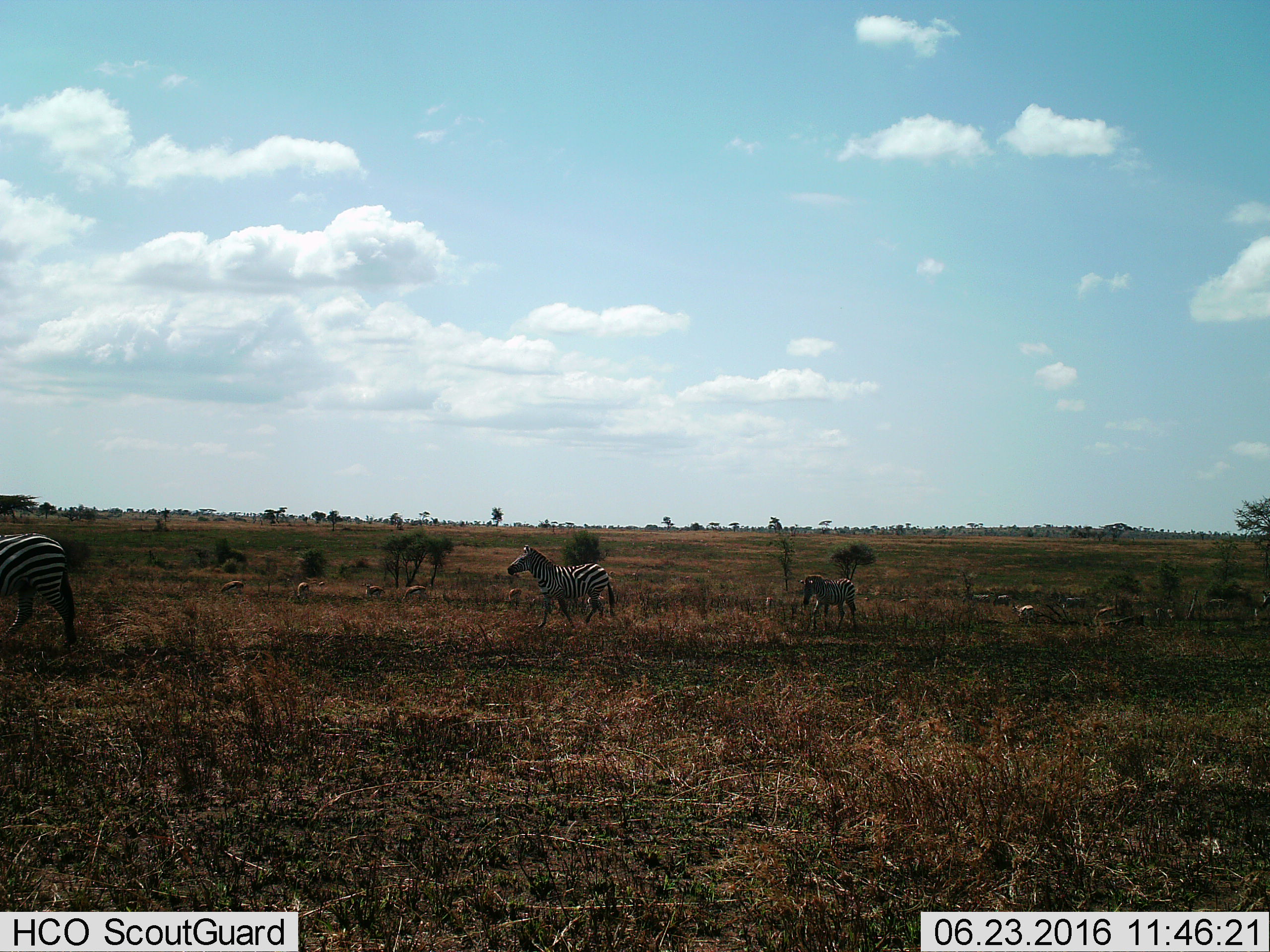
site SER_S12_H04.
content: unidentified animal